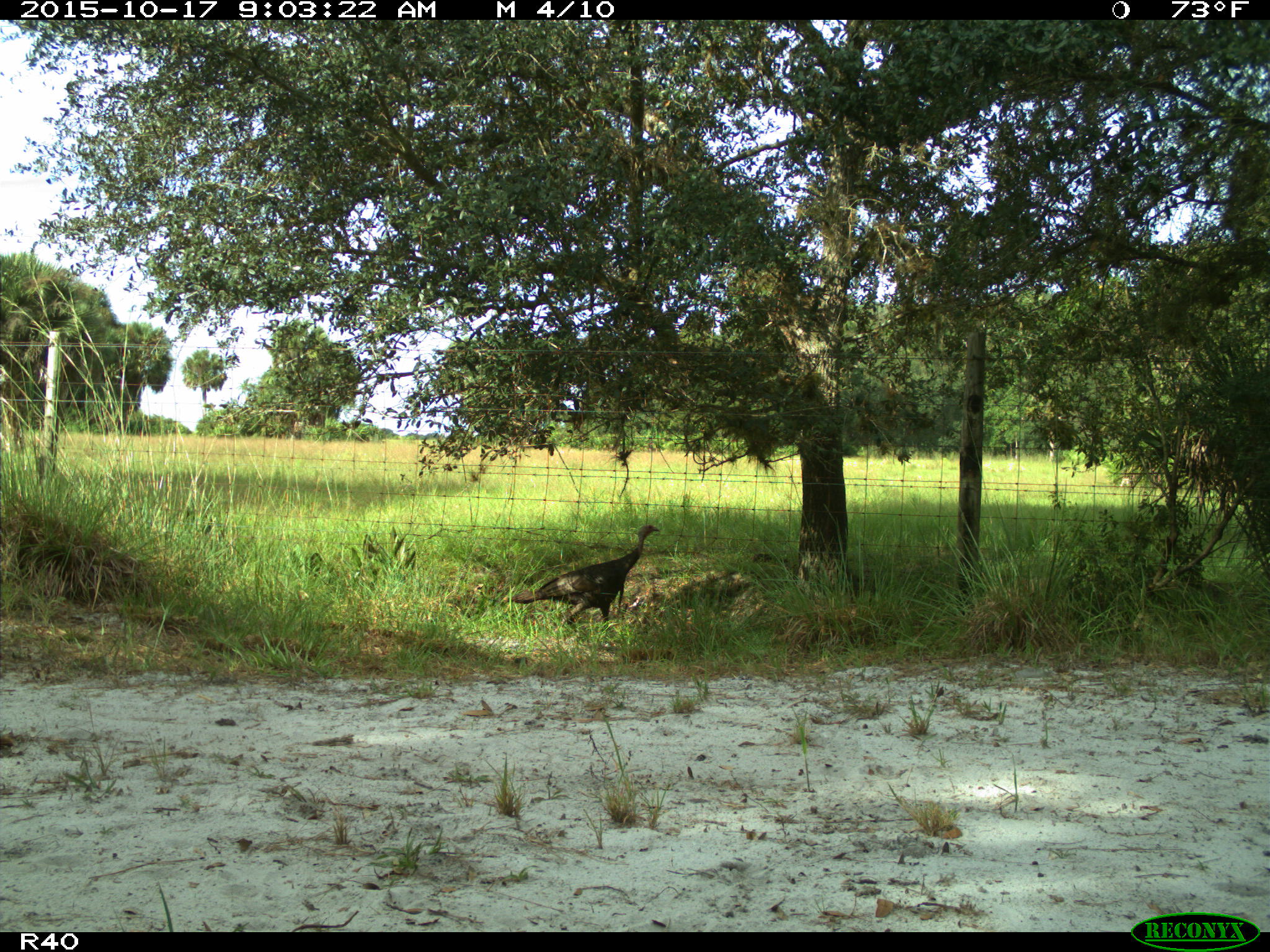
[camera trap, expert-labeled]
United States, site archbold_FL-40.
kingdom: Animalia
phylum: Chordata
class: Aves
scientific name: Aves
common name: birds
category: unidentified bird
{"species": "unidentified bird (birds) (Aves)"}